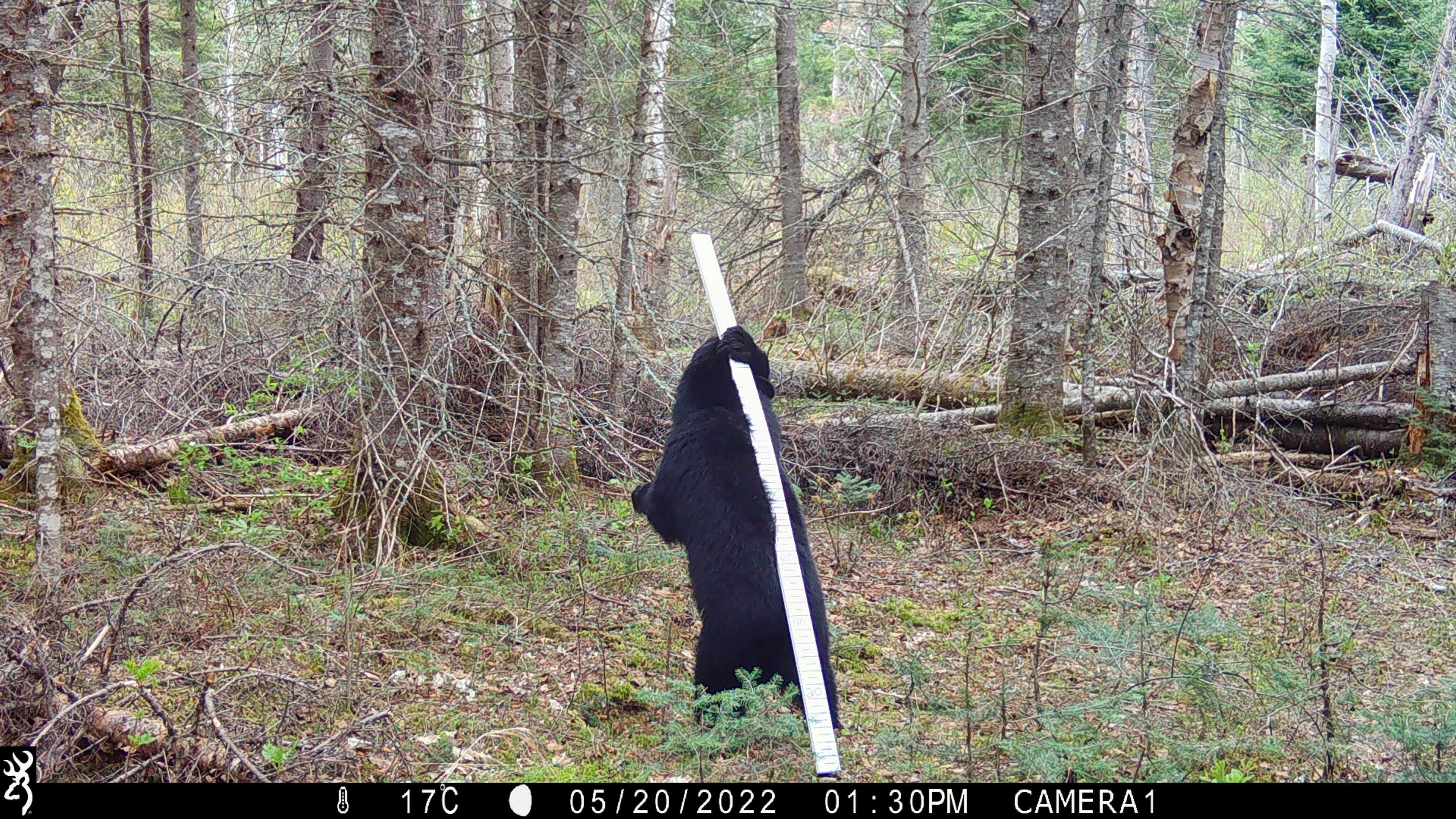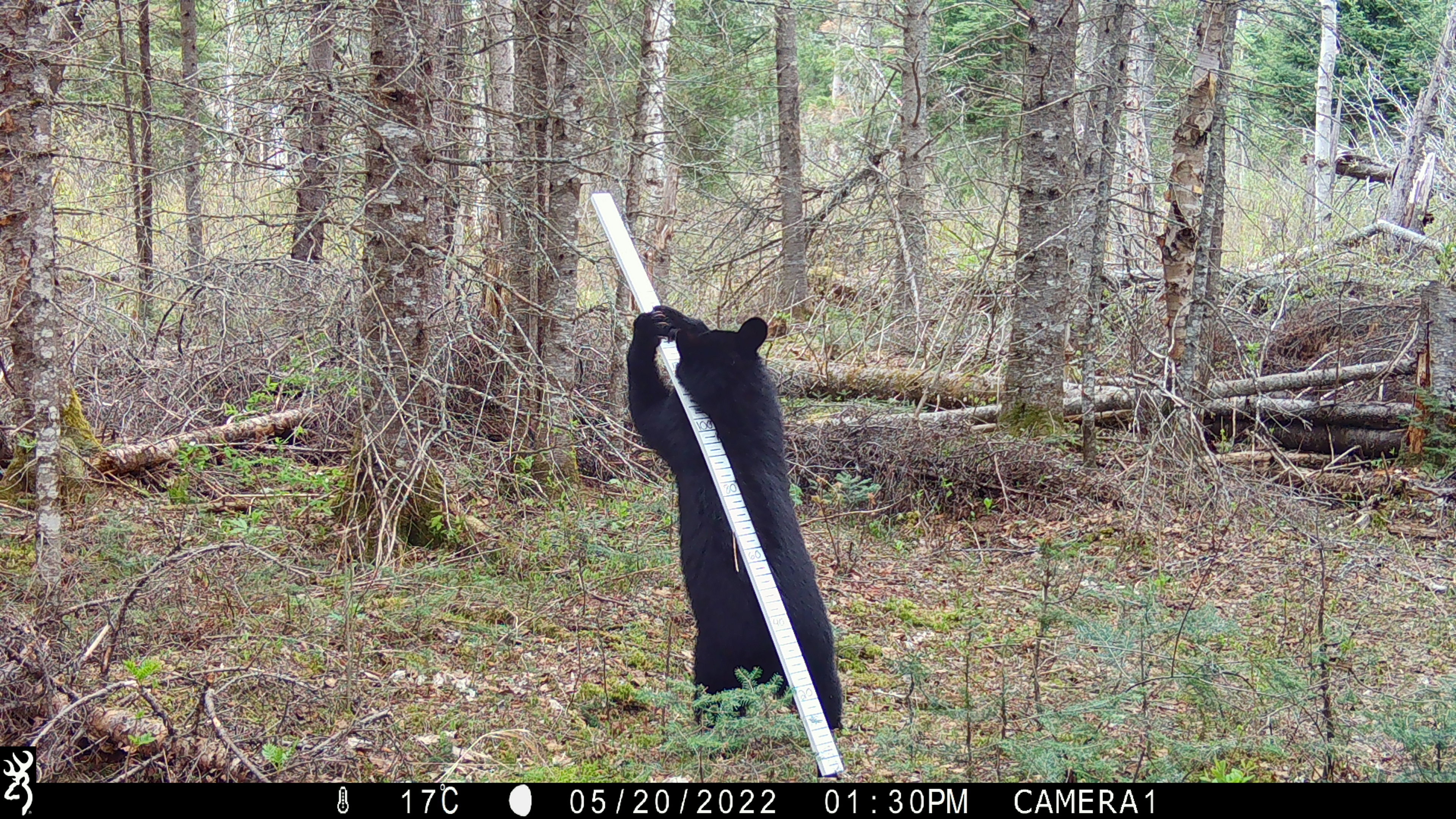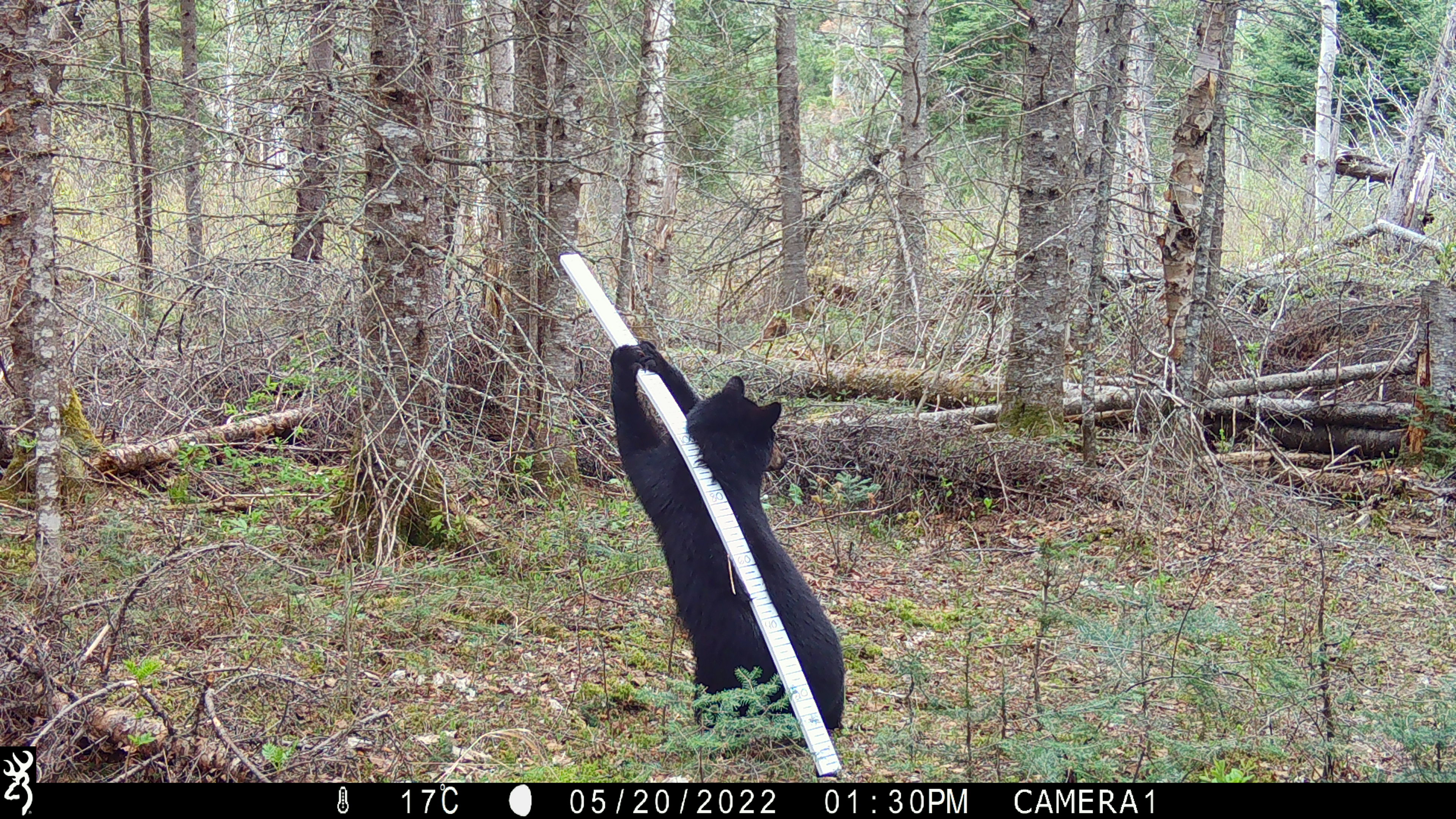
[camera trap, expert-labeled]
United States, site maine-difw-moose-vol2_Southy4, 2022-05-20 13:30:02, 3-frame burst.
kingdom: Animalia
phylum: Chordata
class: Mammalia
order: Carnivora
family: Ursidae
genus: Ursus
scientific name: Ursus americanus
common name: black bear